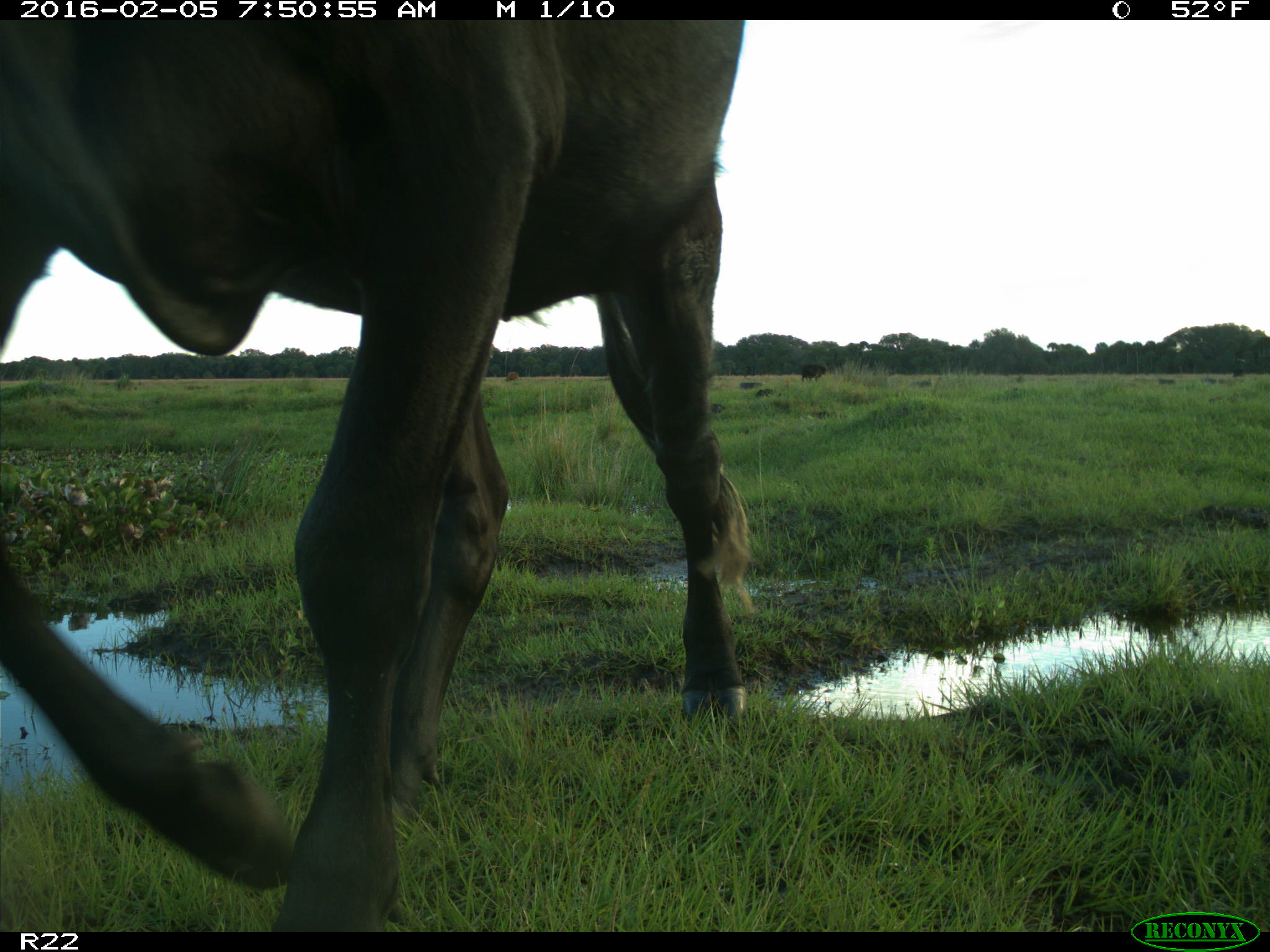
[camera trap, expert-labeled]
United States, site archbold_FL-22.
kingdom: Animalia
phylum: Chordata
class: Mammalia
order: Artiodactyla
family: Bovidae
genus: Bos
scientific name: Bos taurus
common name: domestic cow